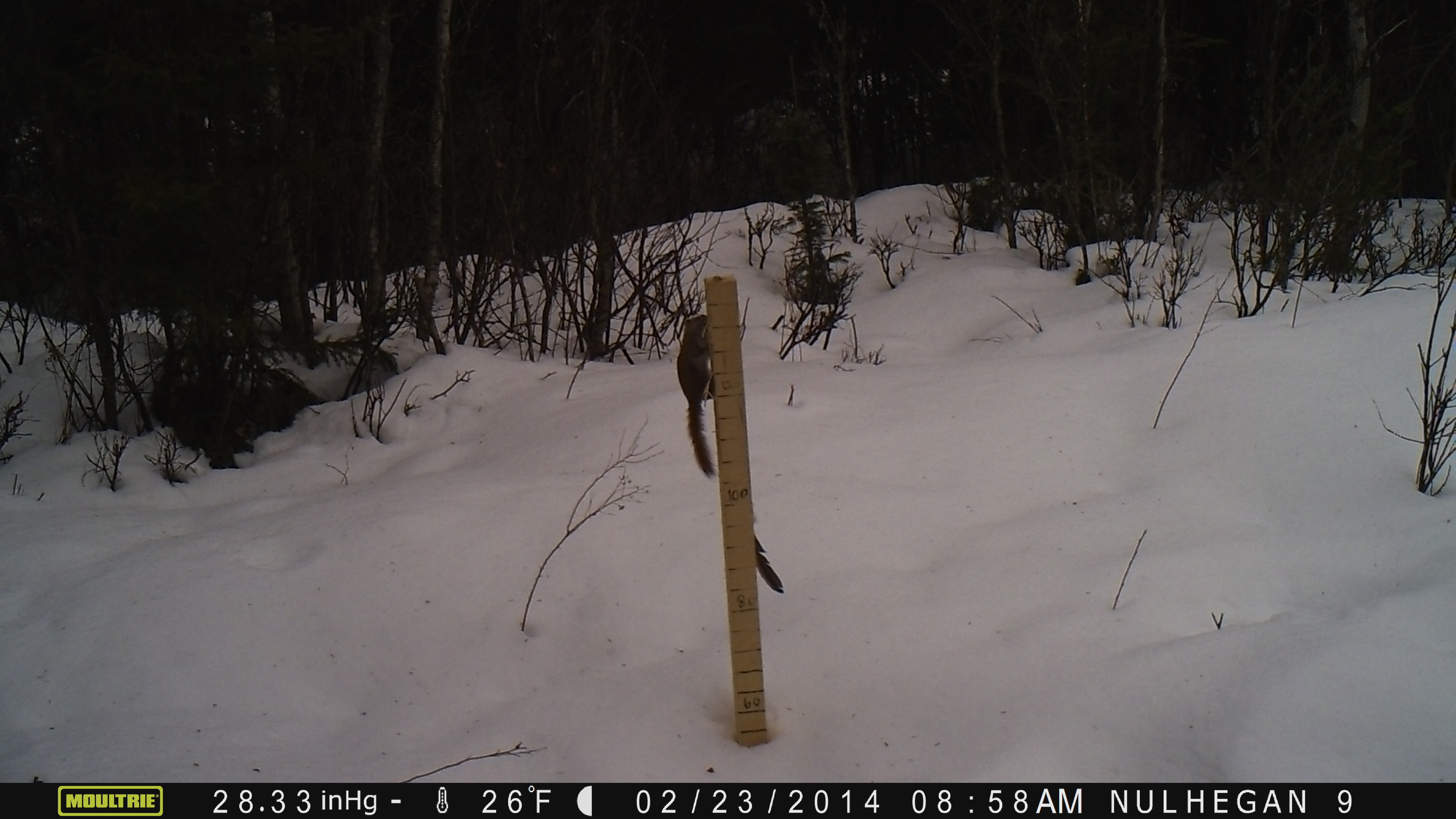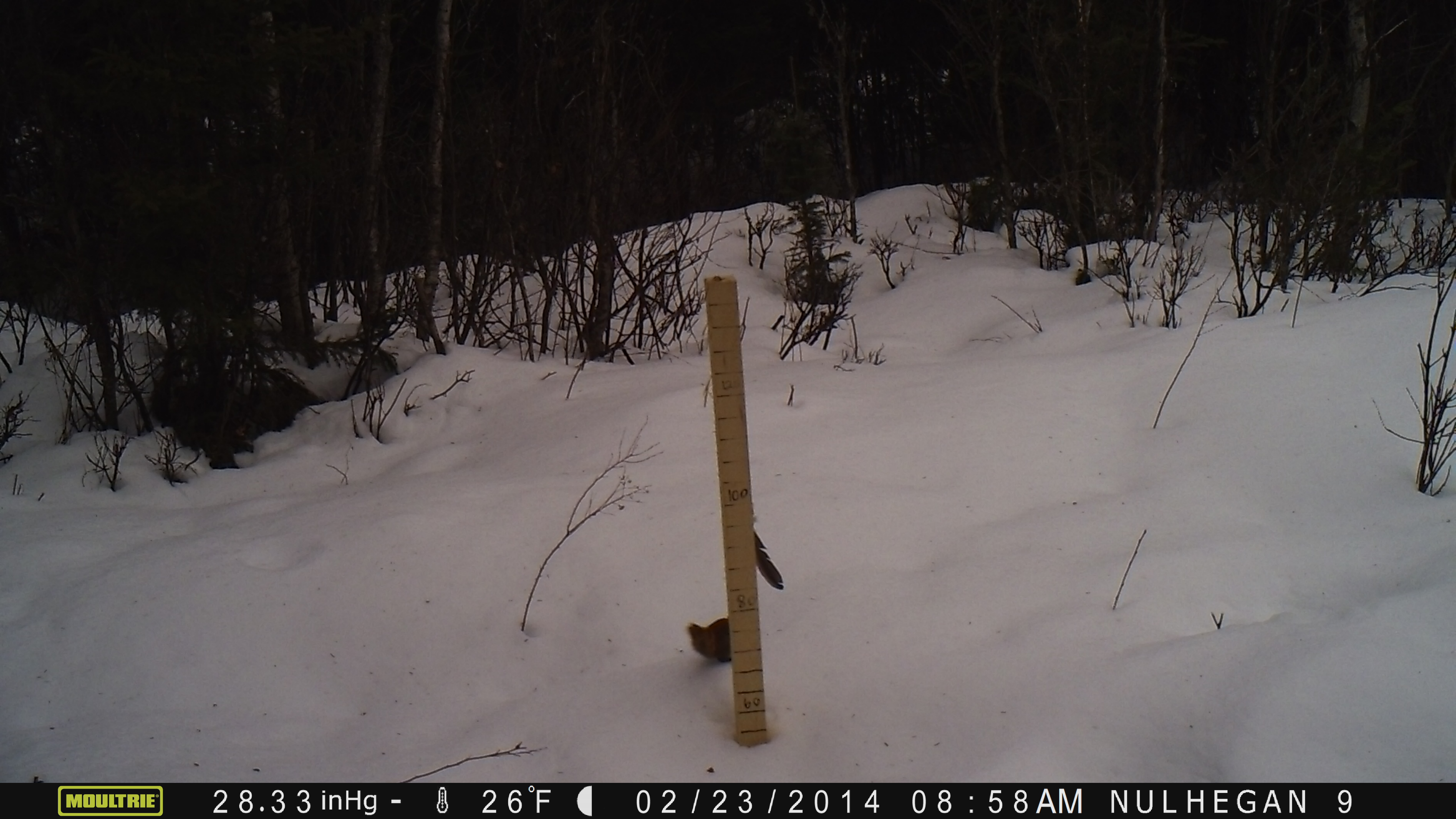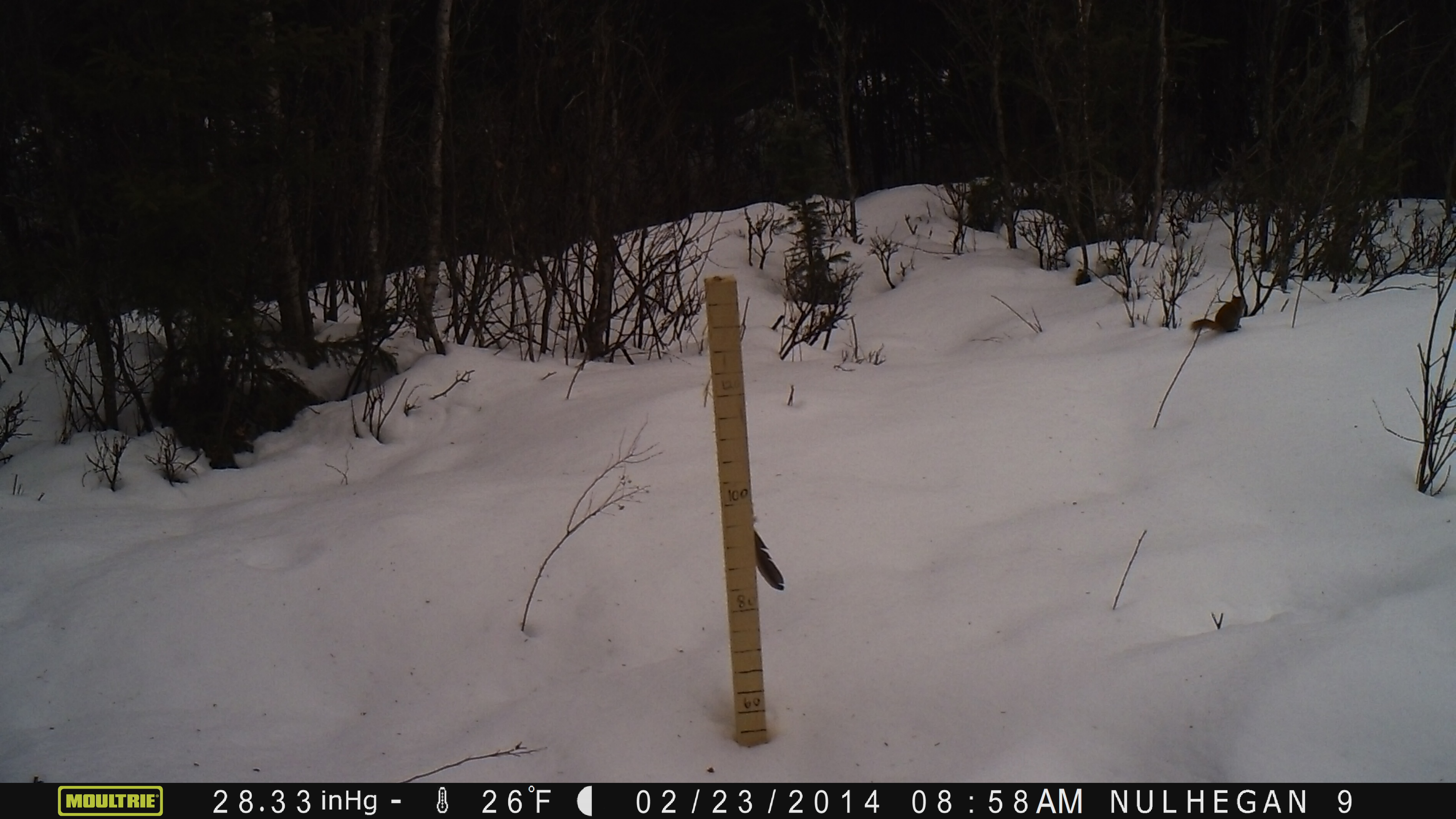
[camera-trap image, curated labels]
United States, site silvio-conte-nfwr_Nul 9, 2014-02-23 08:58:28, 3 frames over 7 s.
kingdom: Animalia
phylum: Chordata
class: Mammalia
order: Rodentia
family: Sciuridae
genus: Tamiasciurus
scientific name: Tamiasciurus hudsonicus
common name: red squirrel